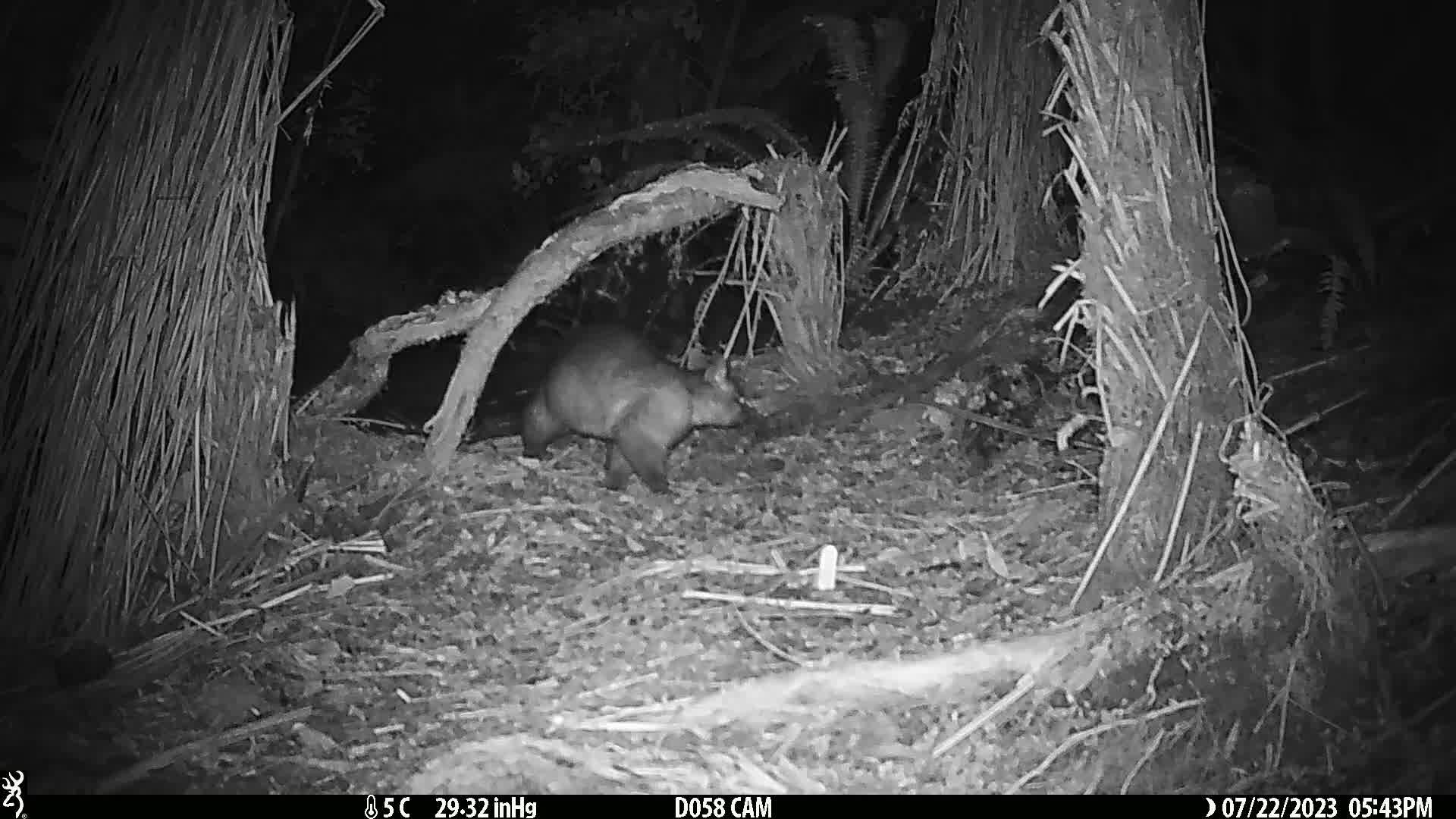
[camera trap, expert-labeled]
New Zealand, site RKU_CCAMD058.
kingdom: Animalia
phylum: Chordata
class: Mammalia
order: Diprotodontia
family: Phalangeridae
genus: Trichosurus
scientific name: Trichosurus vulpecula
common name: common brushtail possum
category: possum